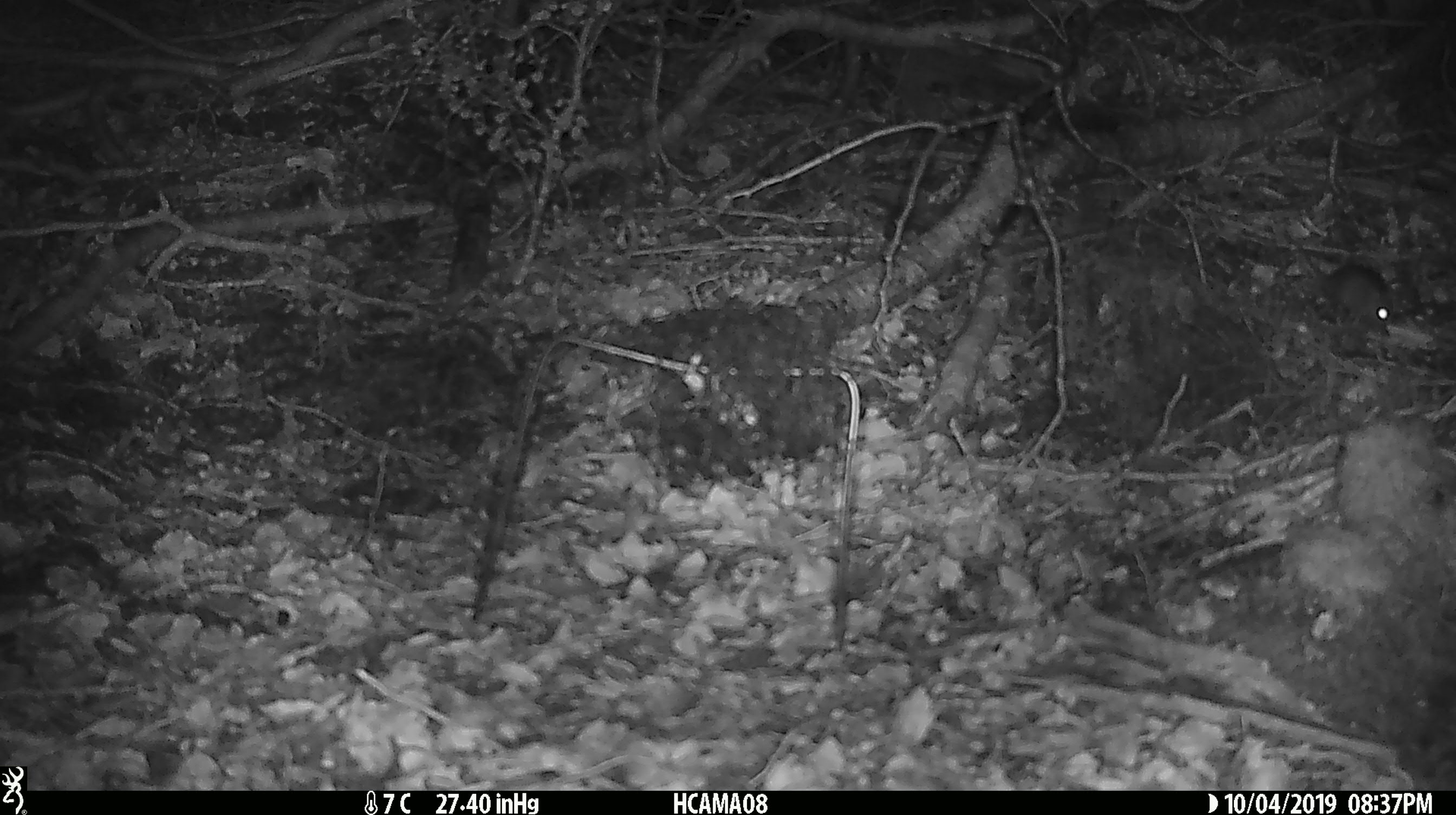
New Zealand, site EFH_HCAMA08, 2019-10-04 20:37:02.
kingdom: Animalia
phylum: Chordata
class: Mammalia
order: Rodentia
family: Muridae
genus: Mus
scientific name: Mus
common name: mouse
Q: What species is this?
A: Mouse (Mus).